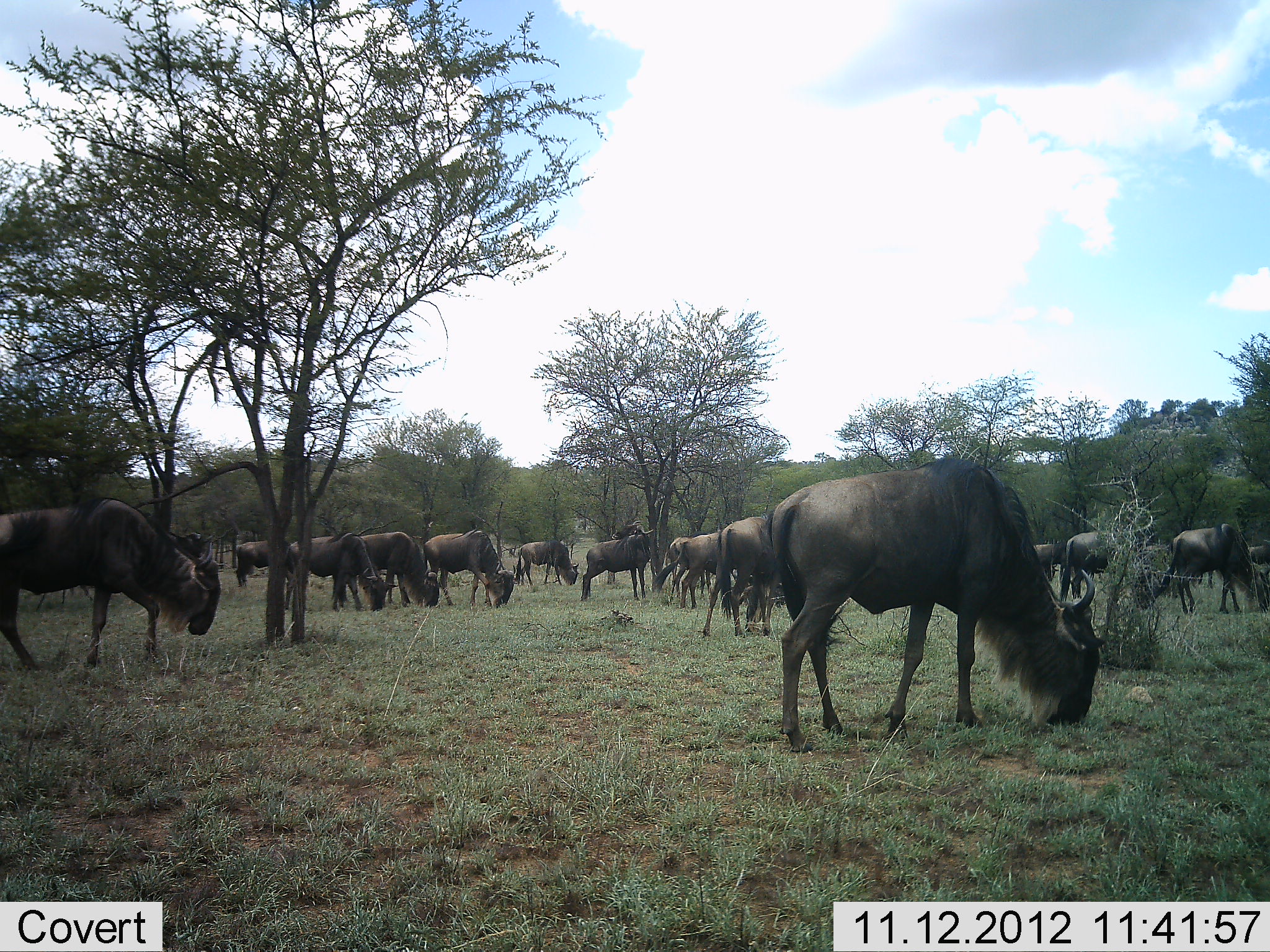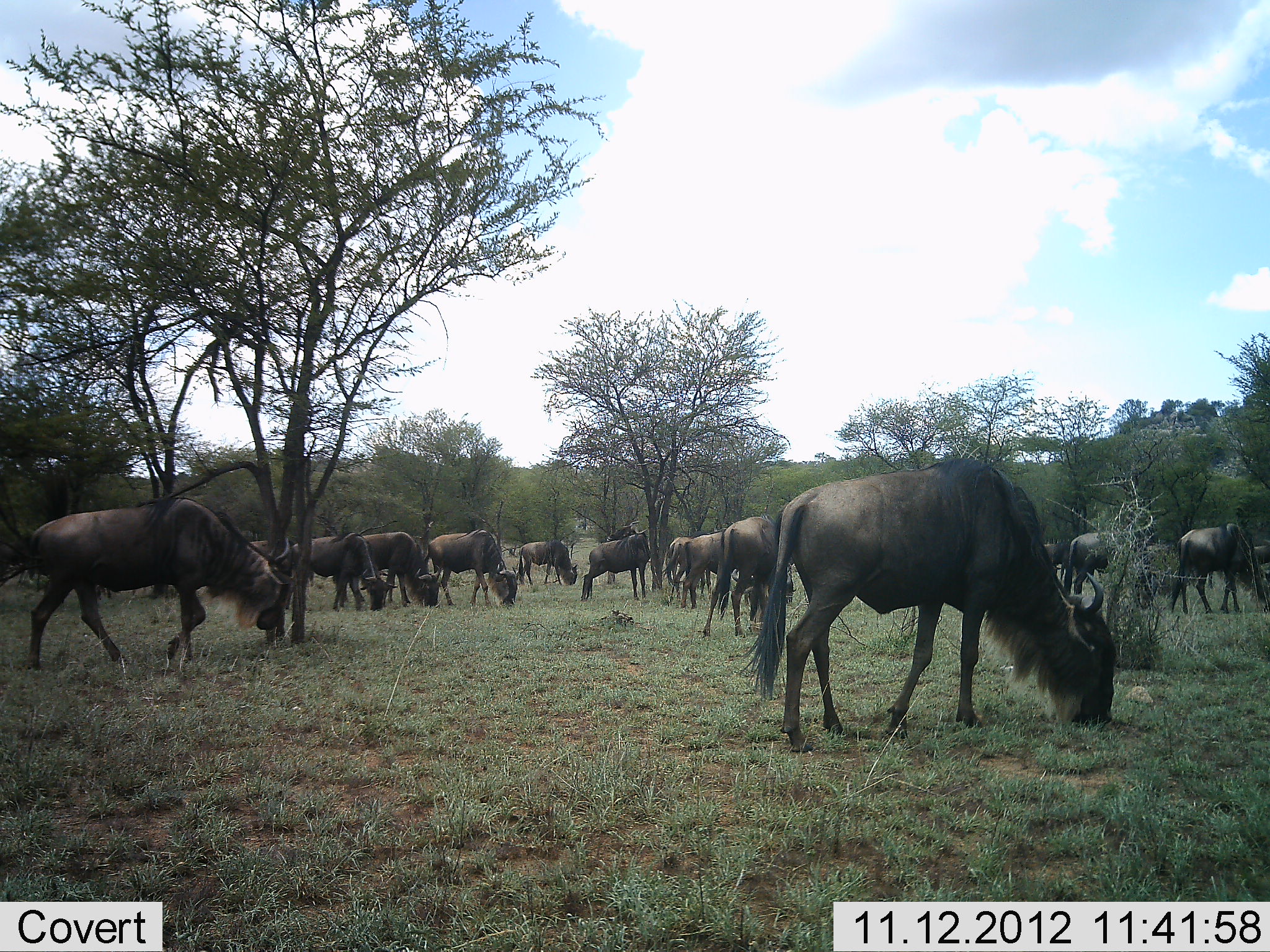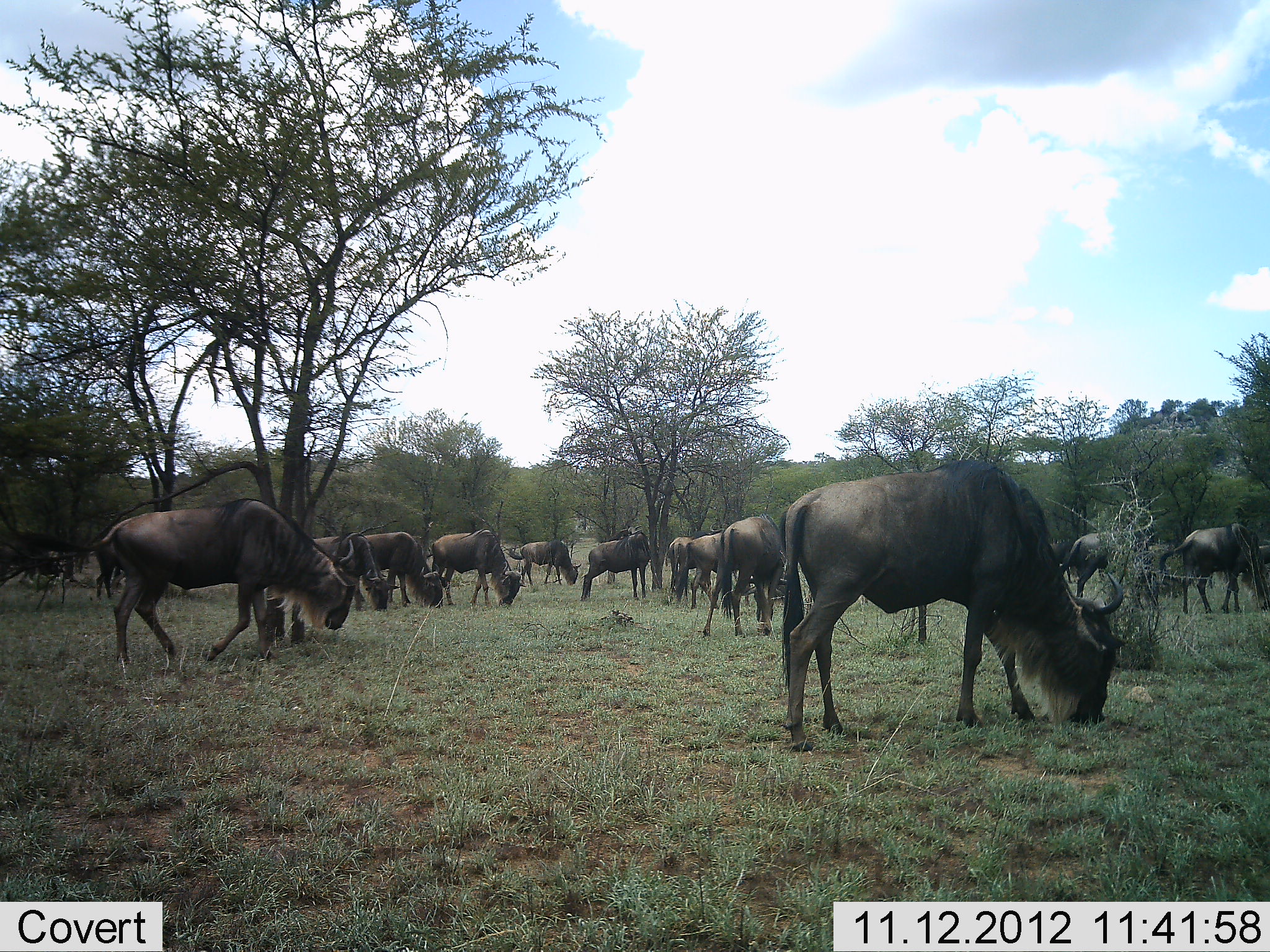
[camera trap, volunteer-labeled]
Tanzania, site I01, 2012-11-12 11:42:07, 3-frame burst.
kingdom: Animalia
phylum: Chordata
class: Mammalia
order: Artiodactyla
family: Bovidae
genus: Connochaetes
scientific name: Connochaetes taurinus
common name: blue wildebeest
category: wildebeest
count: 11-50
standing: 30%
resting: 0%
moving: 40%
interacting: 0%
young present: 0%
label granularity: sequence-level